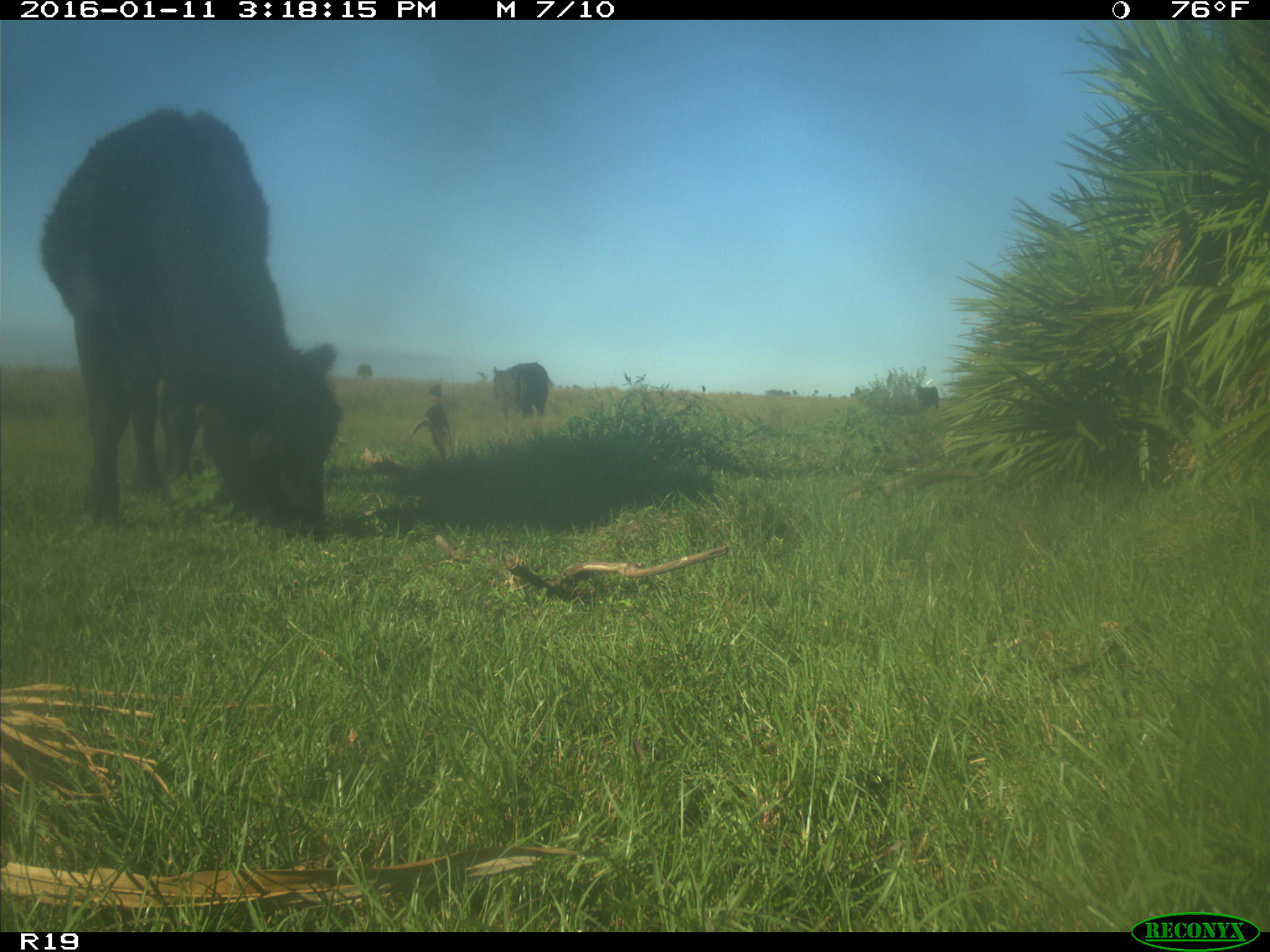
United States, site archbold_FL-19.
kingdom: Animalia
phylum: Chordata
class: Mammalia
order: Artiodactyla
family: Bovidae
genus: Bos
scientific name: Bos taurus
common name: domestic cow